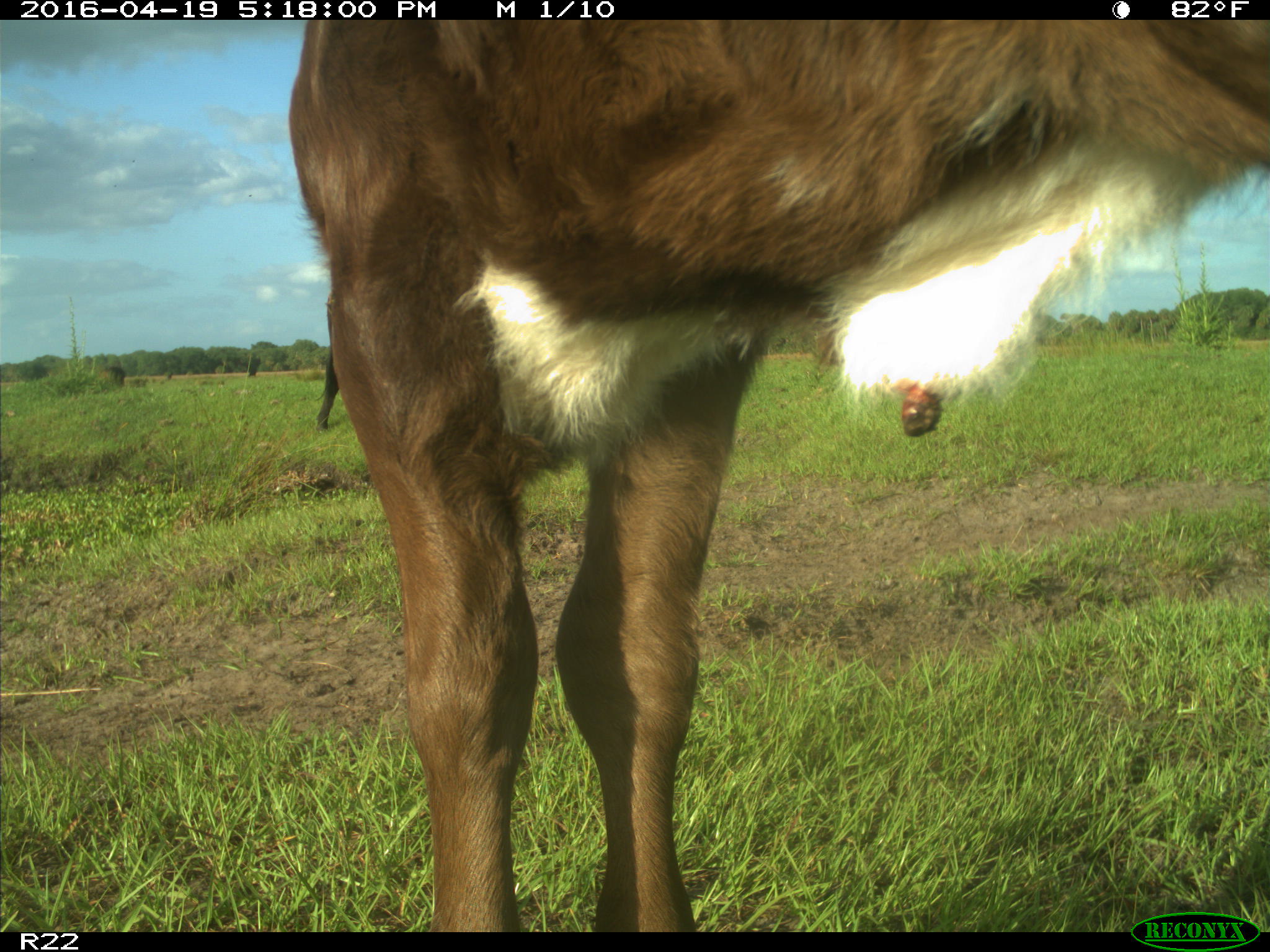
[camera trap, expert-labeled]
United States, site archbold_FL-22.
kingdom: Animalia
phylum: Chordata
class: Mammalia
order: Artiodactyla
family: Bovidae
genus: Bos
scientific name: Bos taurus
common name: domestic cow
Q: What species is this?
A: Bos taurus (domestic cow).